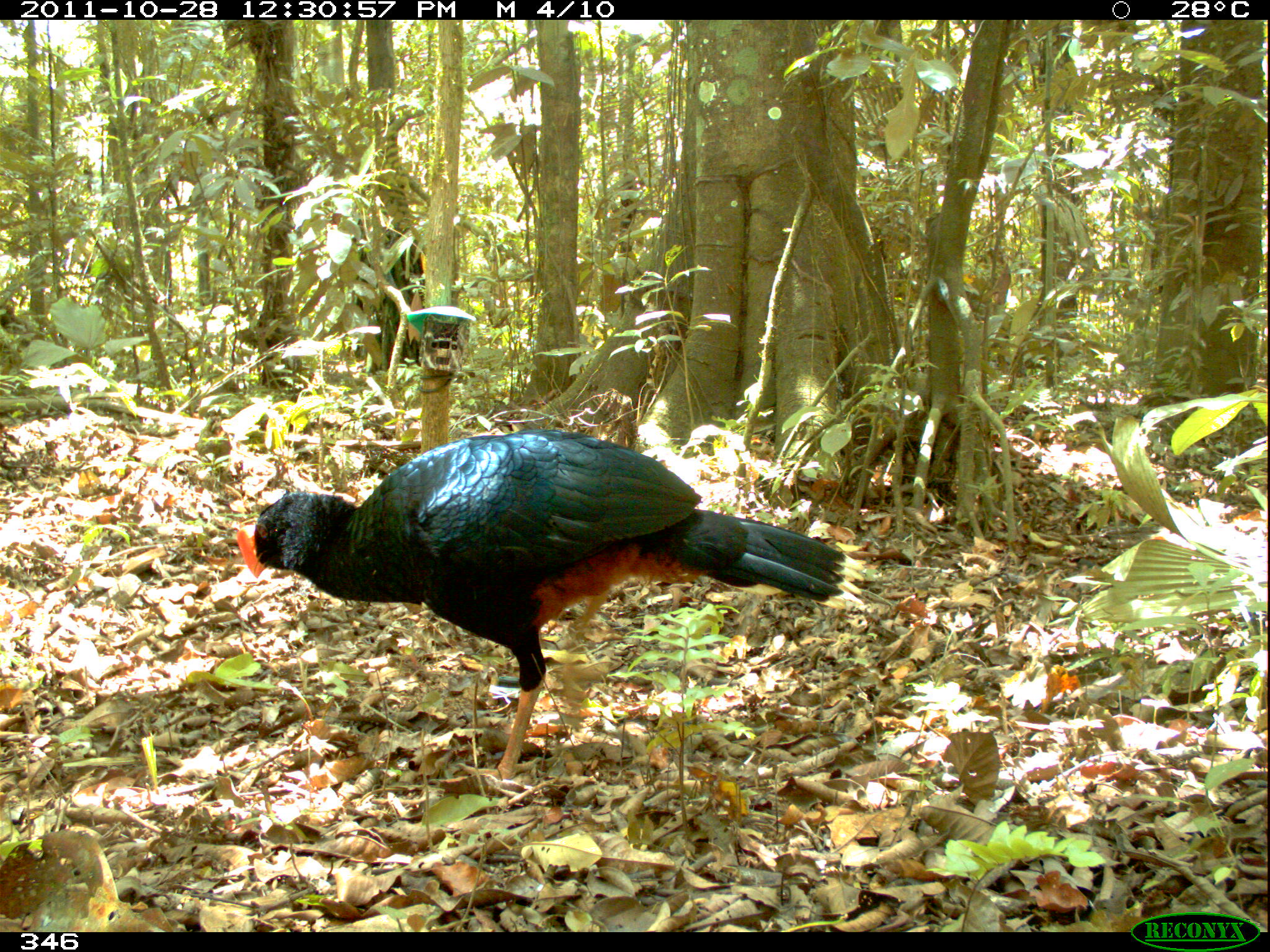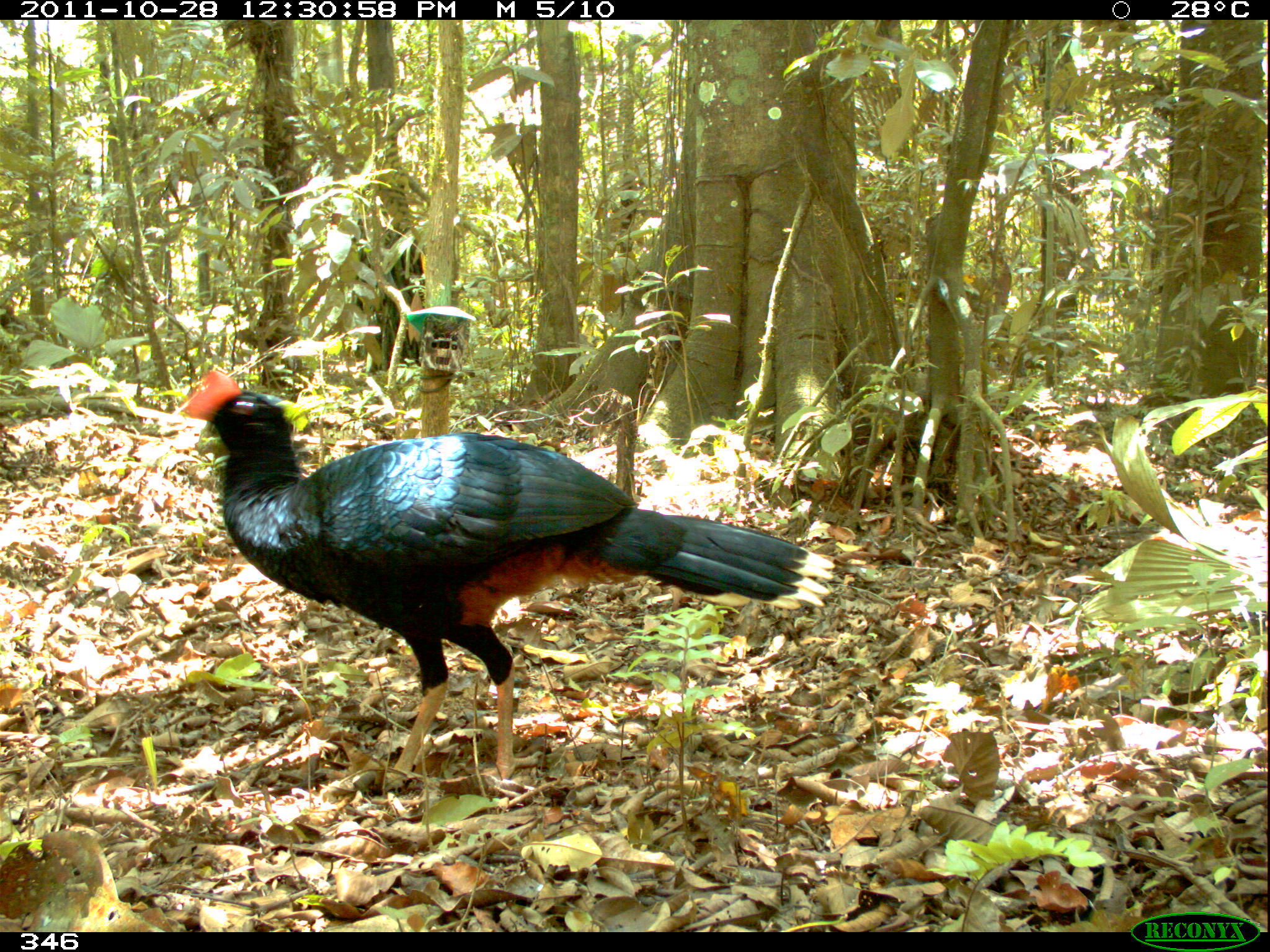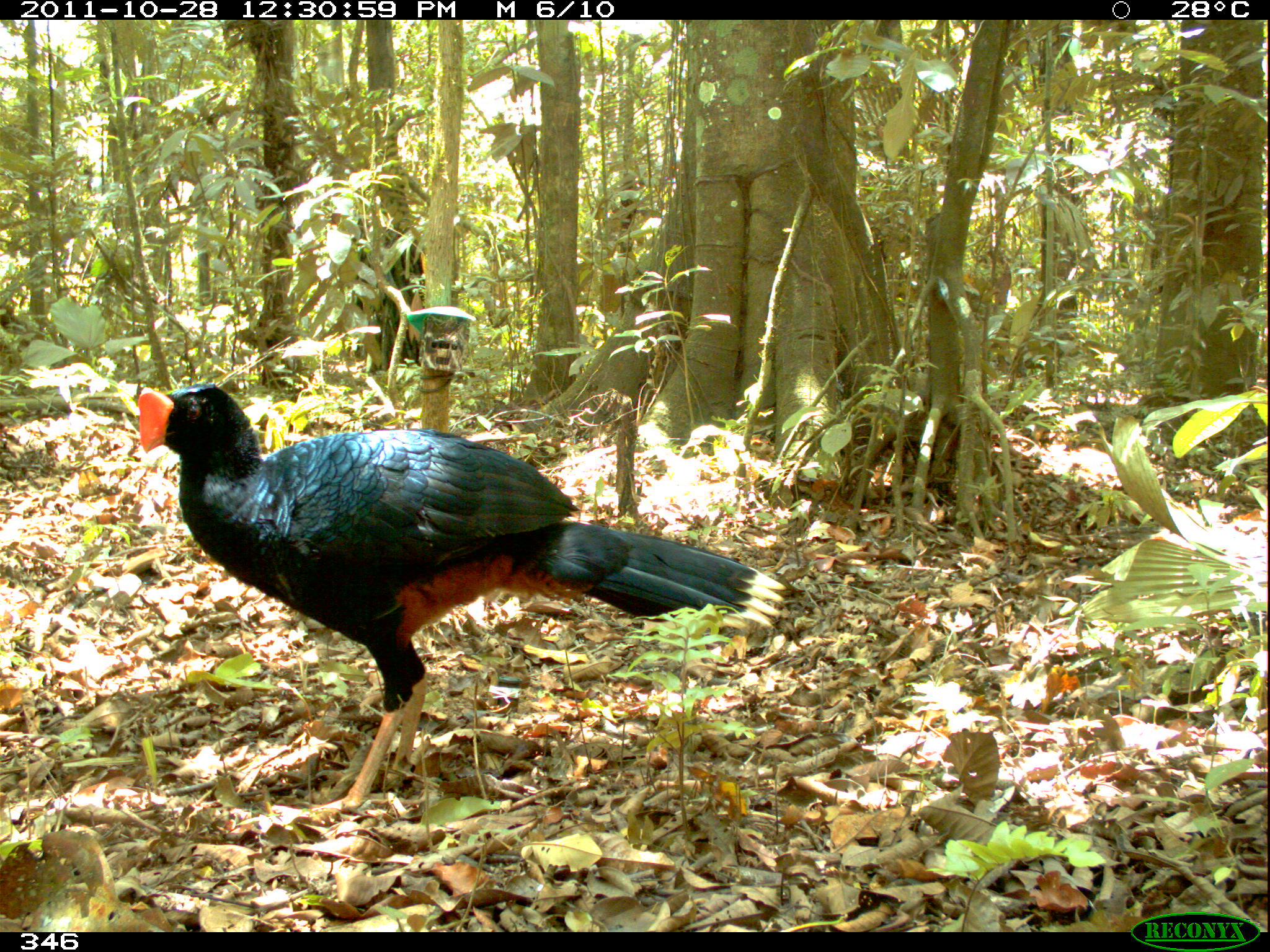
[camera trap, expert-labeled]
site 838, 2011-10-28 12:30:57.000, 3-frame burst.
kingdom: Animalia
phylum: Chordata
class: Aves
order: Galliformes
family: Cracidae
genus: Mitu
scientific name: Mitu tuberosum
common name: razor-billed curassow